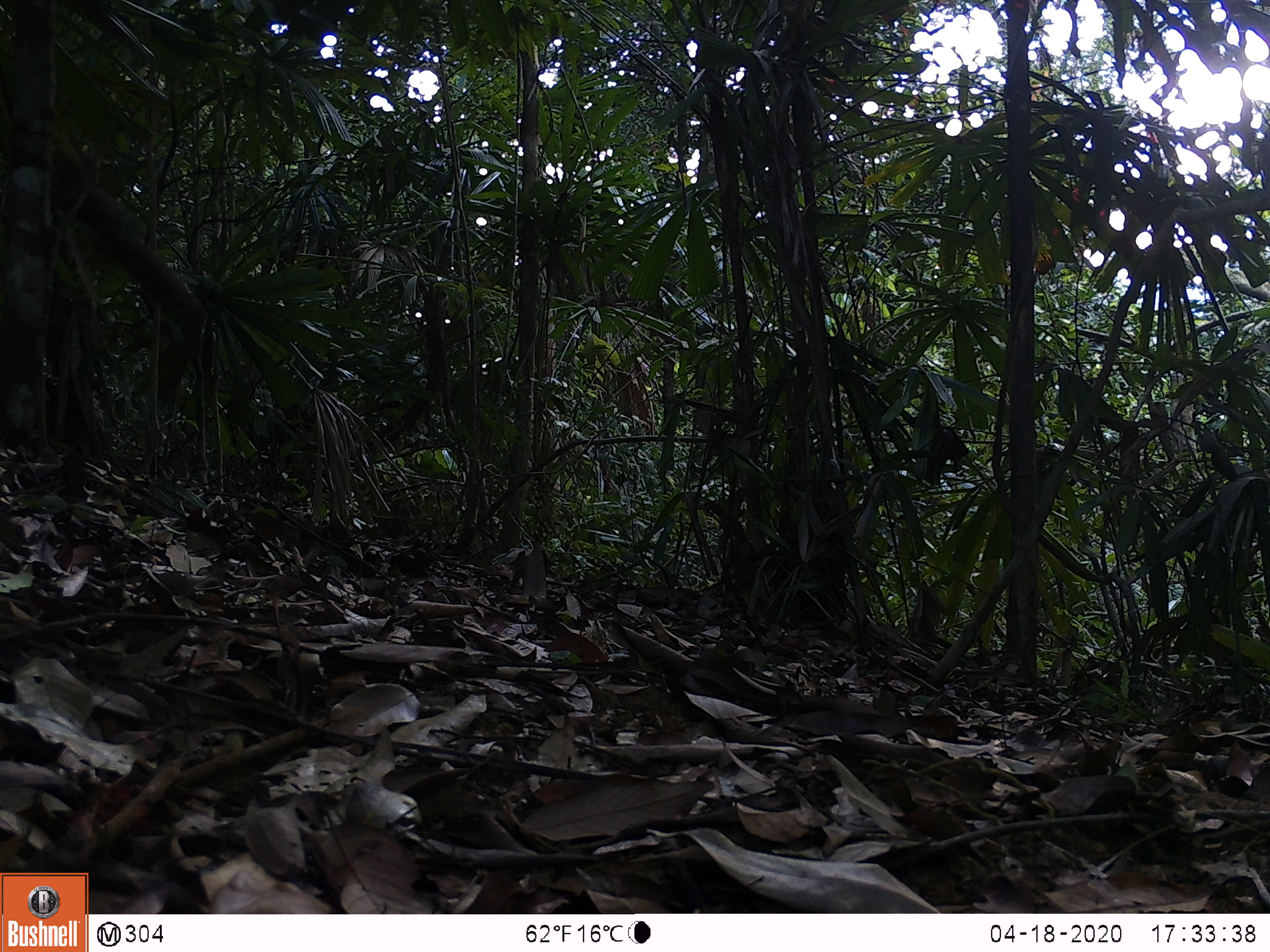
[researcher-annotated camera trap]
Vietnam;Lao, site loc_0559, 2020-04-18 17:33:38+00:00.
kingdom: Animalia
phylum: Chordata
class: Mammalia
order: Rodentia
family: Sciuridae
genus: Callosciurus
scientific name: Callosciurus erythraeus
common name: pallas's squirrel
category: pallass squirrel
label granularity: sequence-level